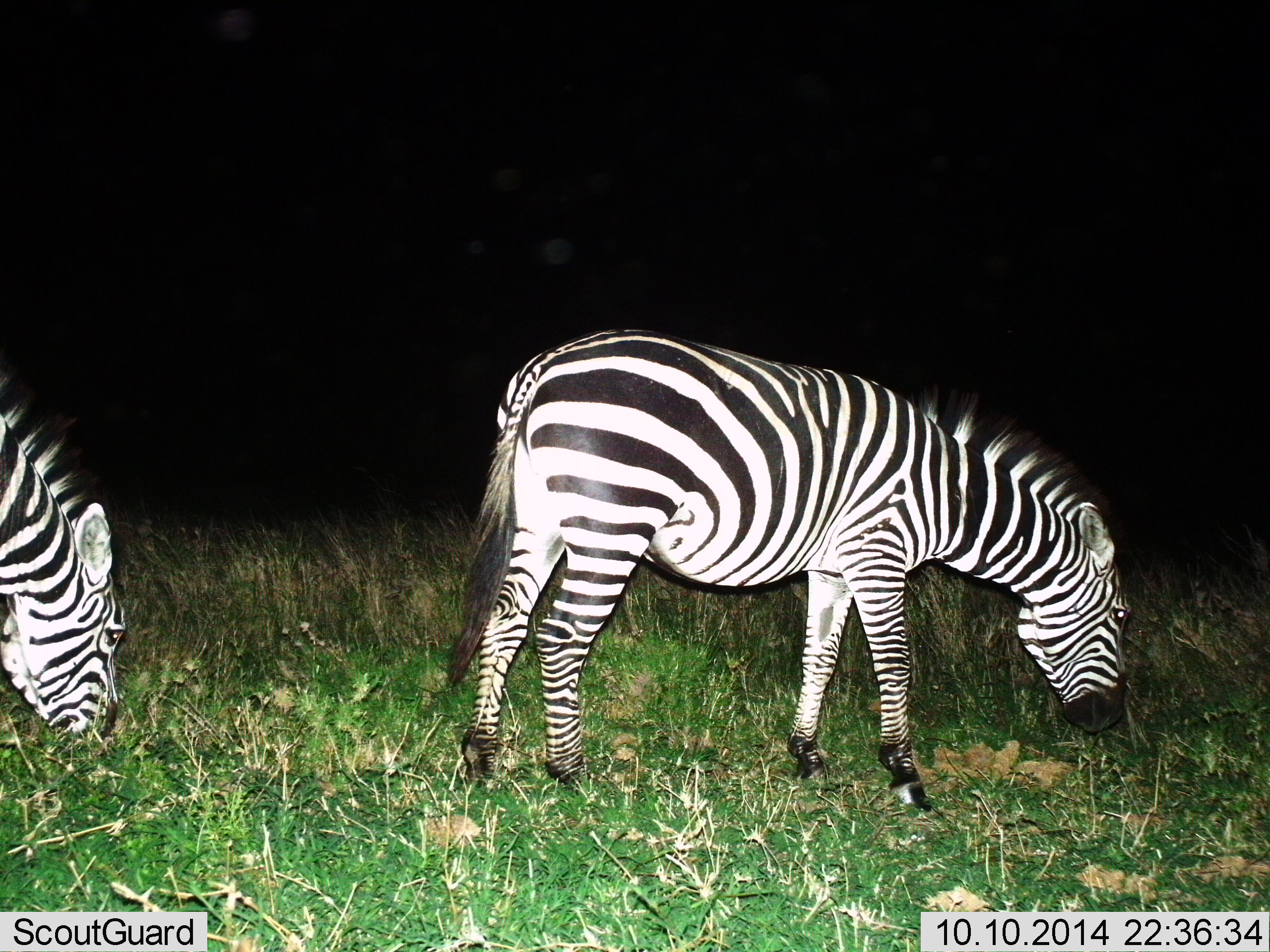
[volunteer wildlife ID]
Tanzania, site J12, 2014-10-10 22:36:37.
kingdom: Animalia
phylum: Chordata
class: Mammalia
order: Perissodactyla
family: Equidae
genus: Equus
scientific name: Equus quagga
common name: plains zebra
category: zebra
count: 2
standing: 20%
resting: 0%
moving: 0%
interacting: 0%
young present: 0%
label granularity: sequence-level